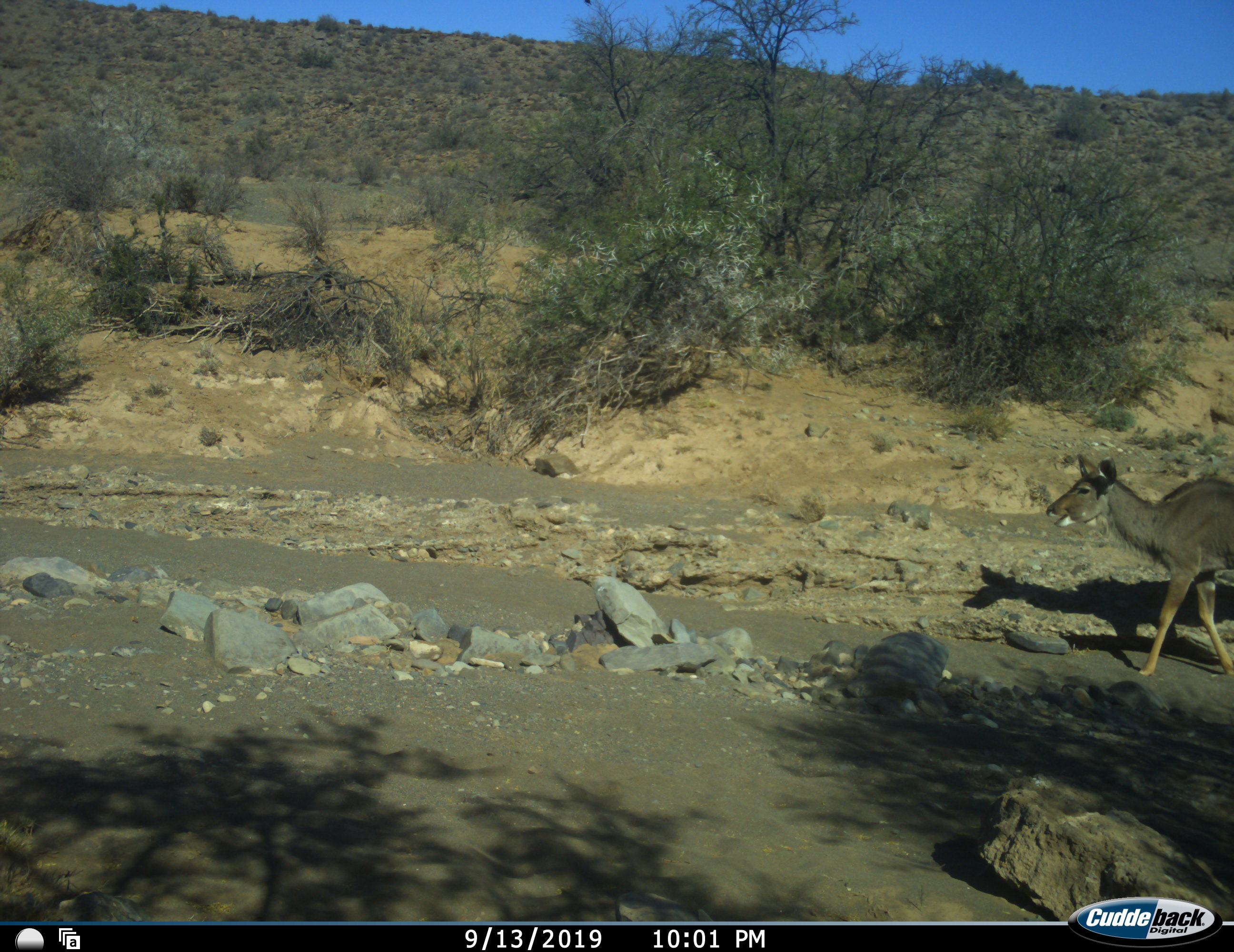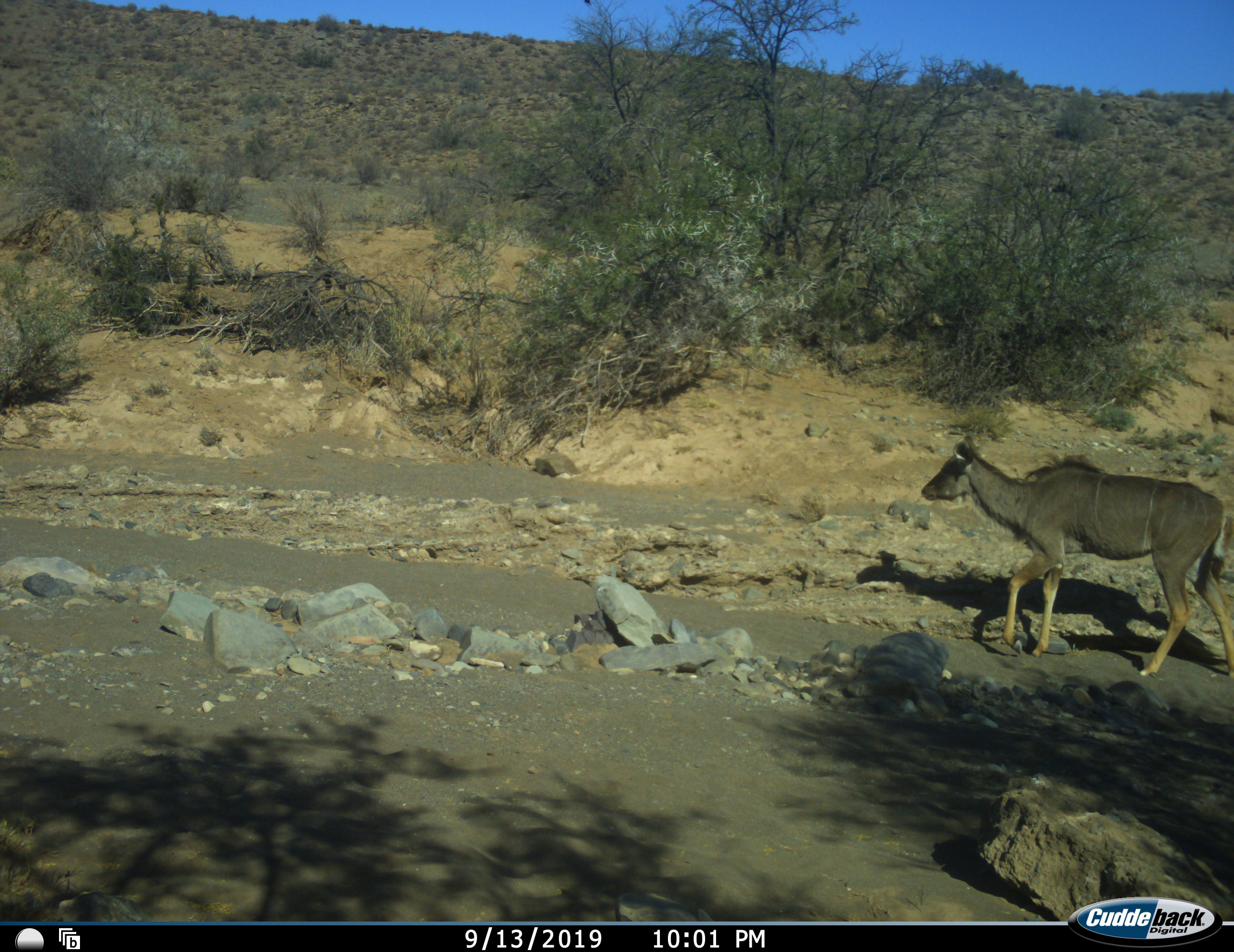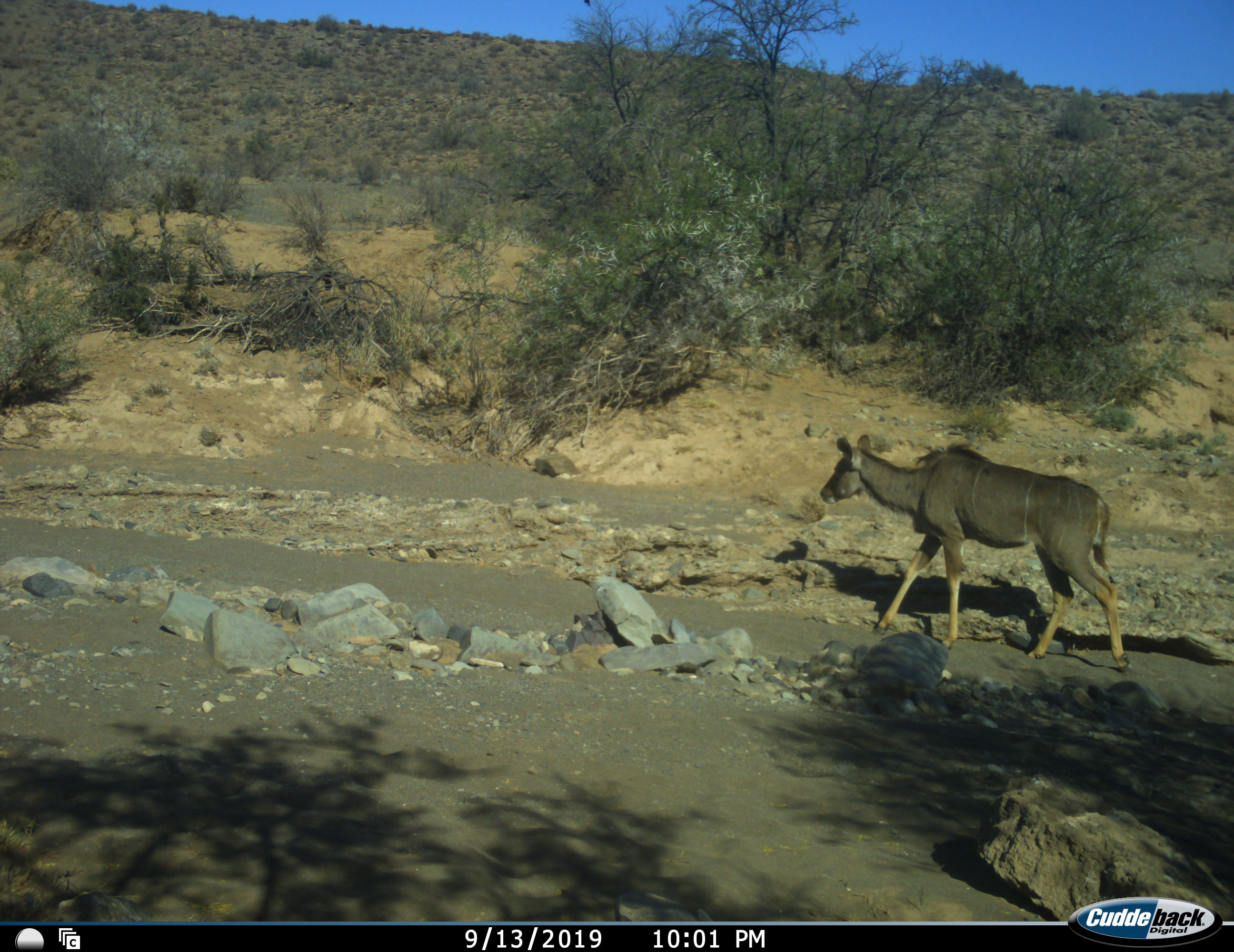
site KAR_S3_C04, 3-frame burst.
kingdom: Animalia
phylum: Chordata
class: Mammalia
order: Artiodactyla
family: Bovidae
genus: Tragelaphus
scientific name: Tragelaphus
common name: kudu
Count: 1.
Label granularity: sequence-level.